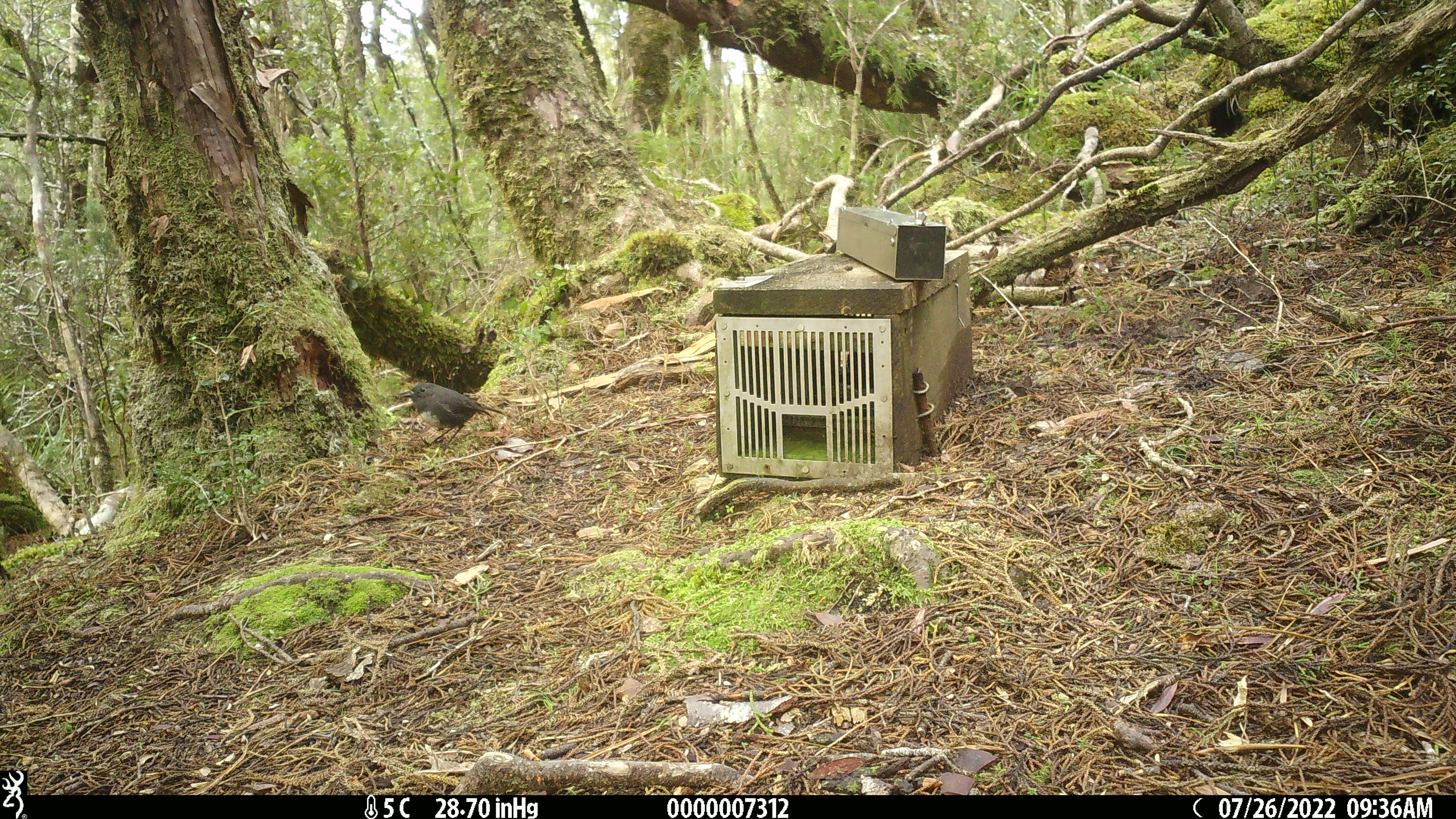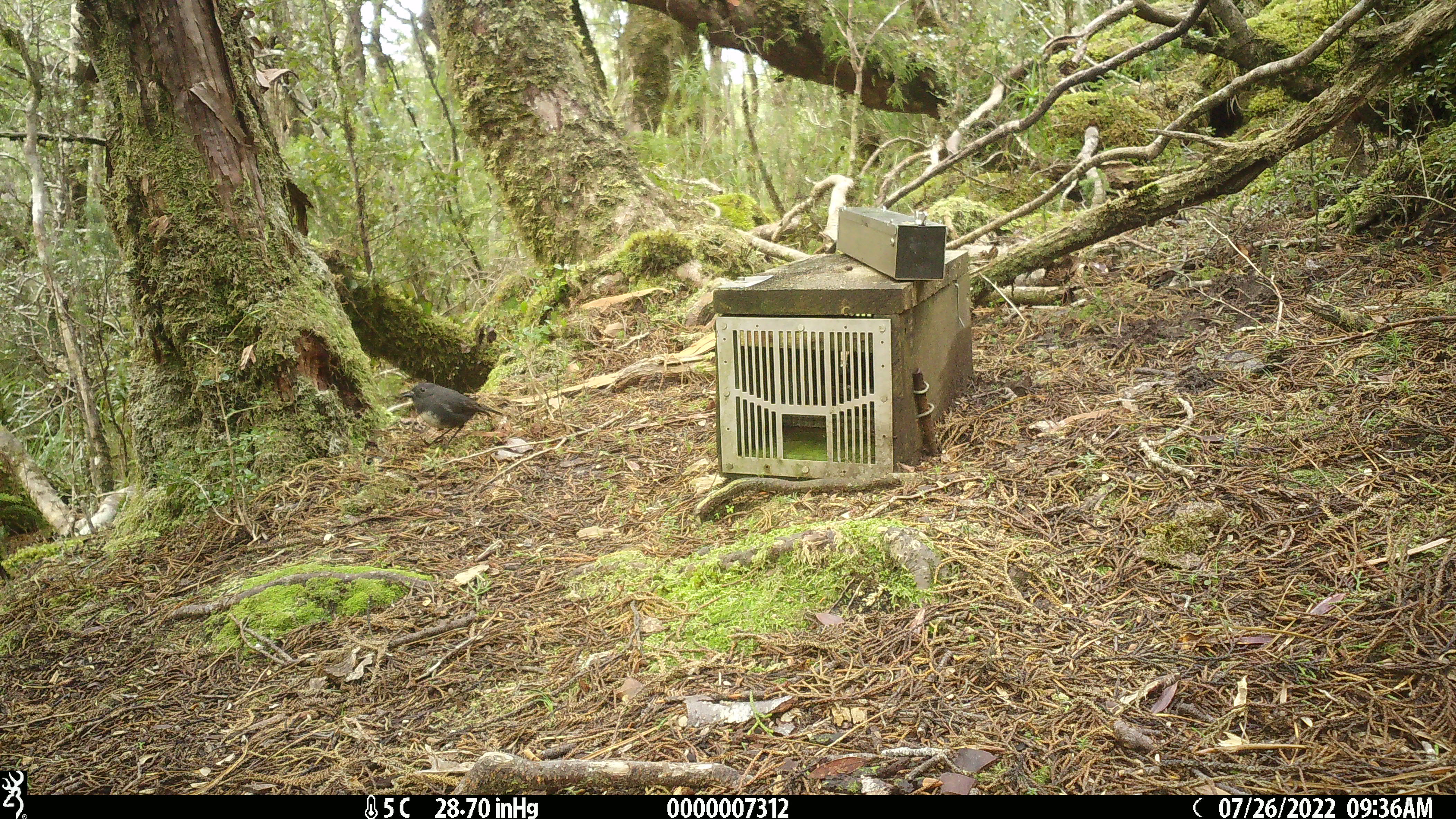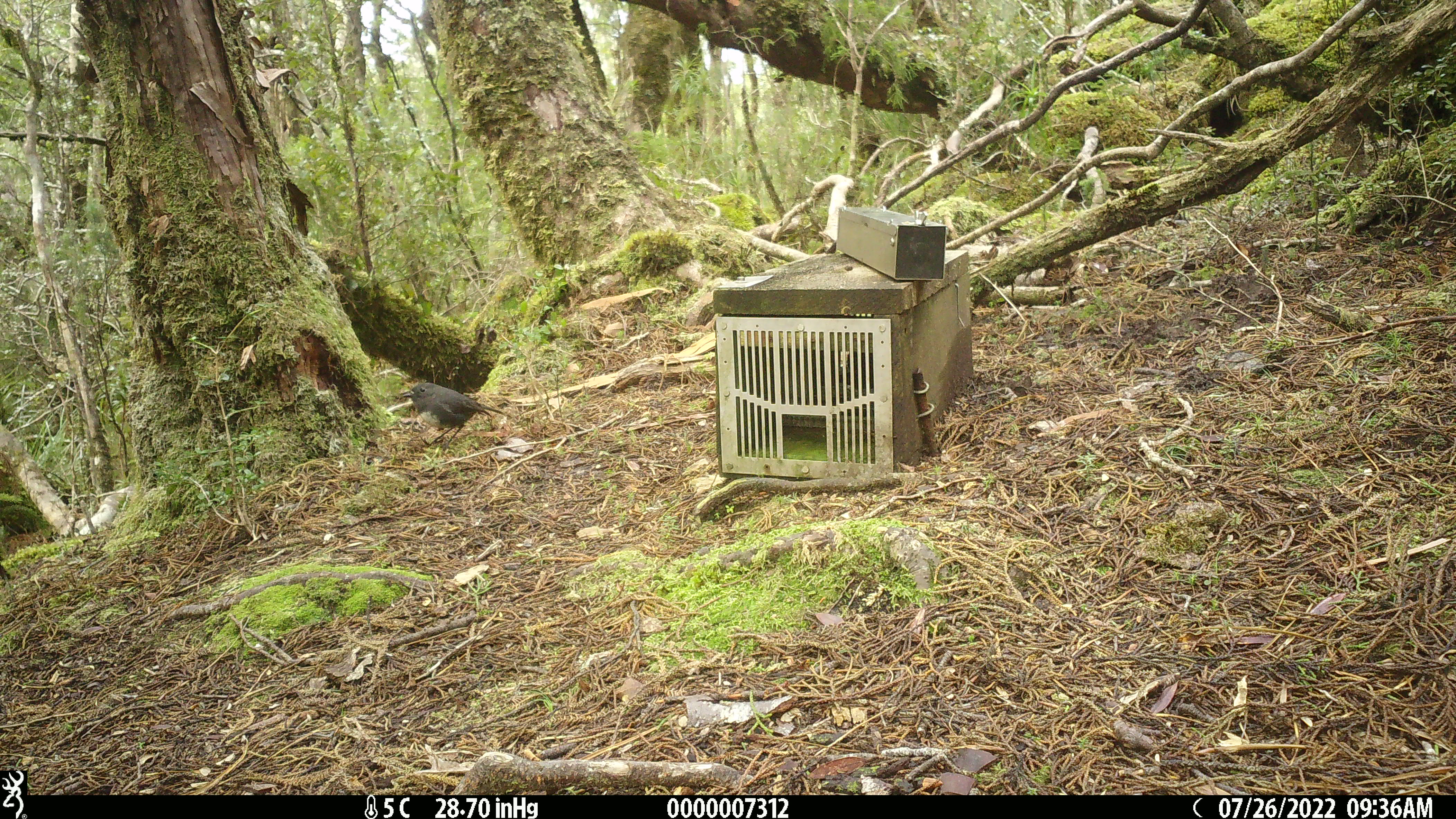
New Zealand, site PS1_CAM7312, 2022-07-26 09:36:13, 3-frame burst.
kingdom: Animalia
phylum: Chordata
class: Aves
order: Passeriformes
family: Petroicidae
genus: Petroica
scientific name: Petroica australis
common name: new zealand robin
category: robin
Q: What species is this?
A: Robin (new zealand robin) (Petroica australis).